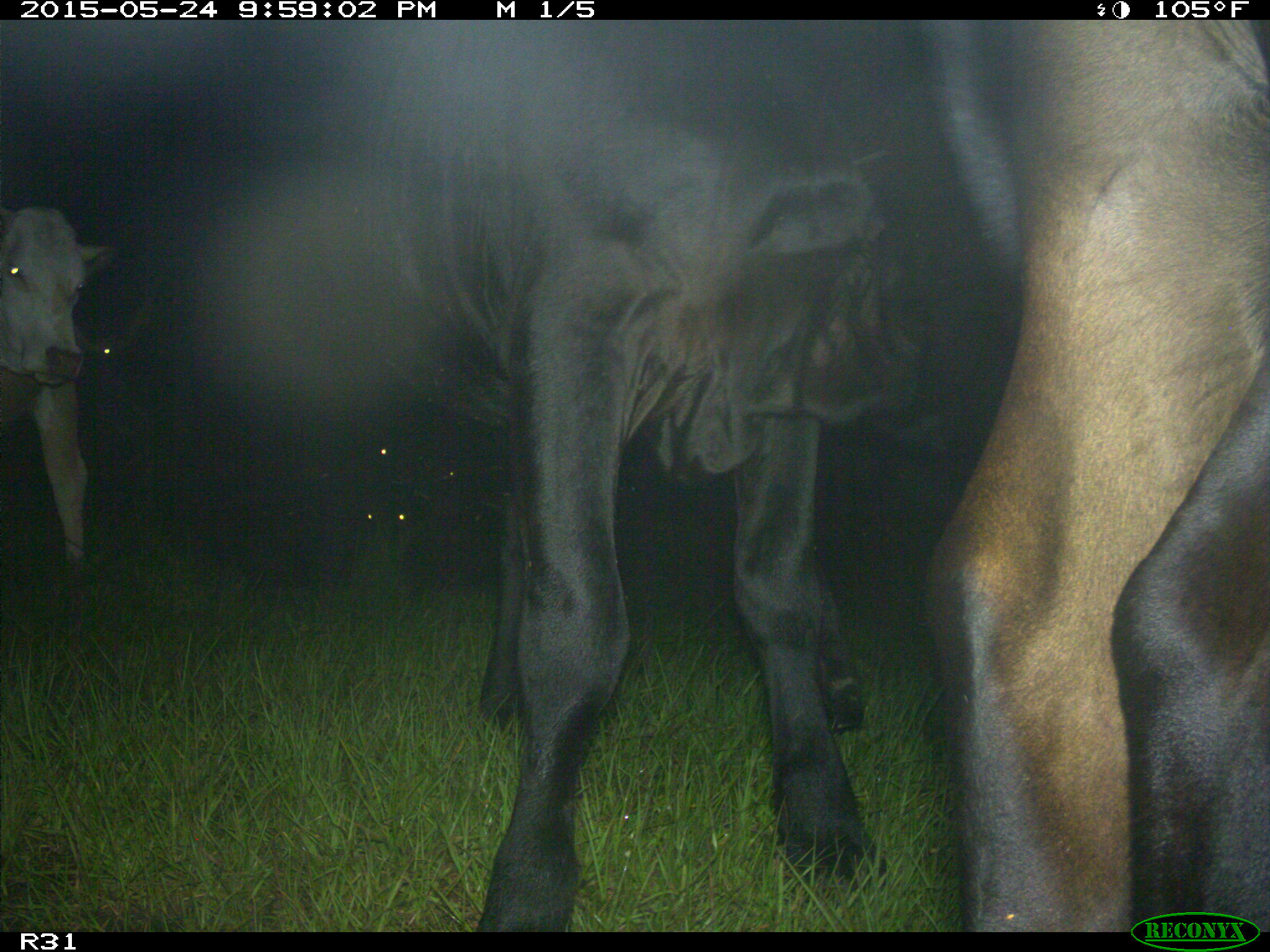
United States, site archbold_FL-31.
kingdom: Animalia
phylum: Chordata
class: Mammalia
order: Artiodactyla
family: Bovidae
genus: Bos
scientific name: Bos taurus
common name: domestic cow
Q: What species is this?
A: Bos taurus (domestic cow).